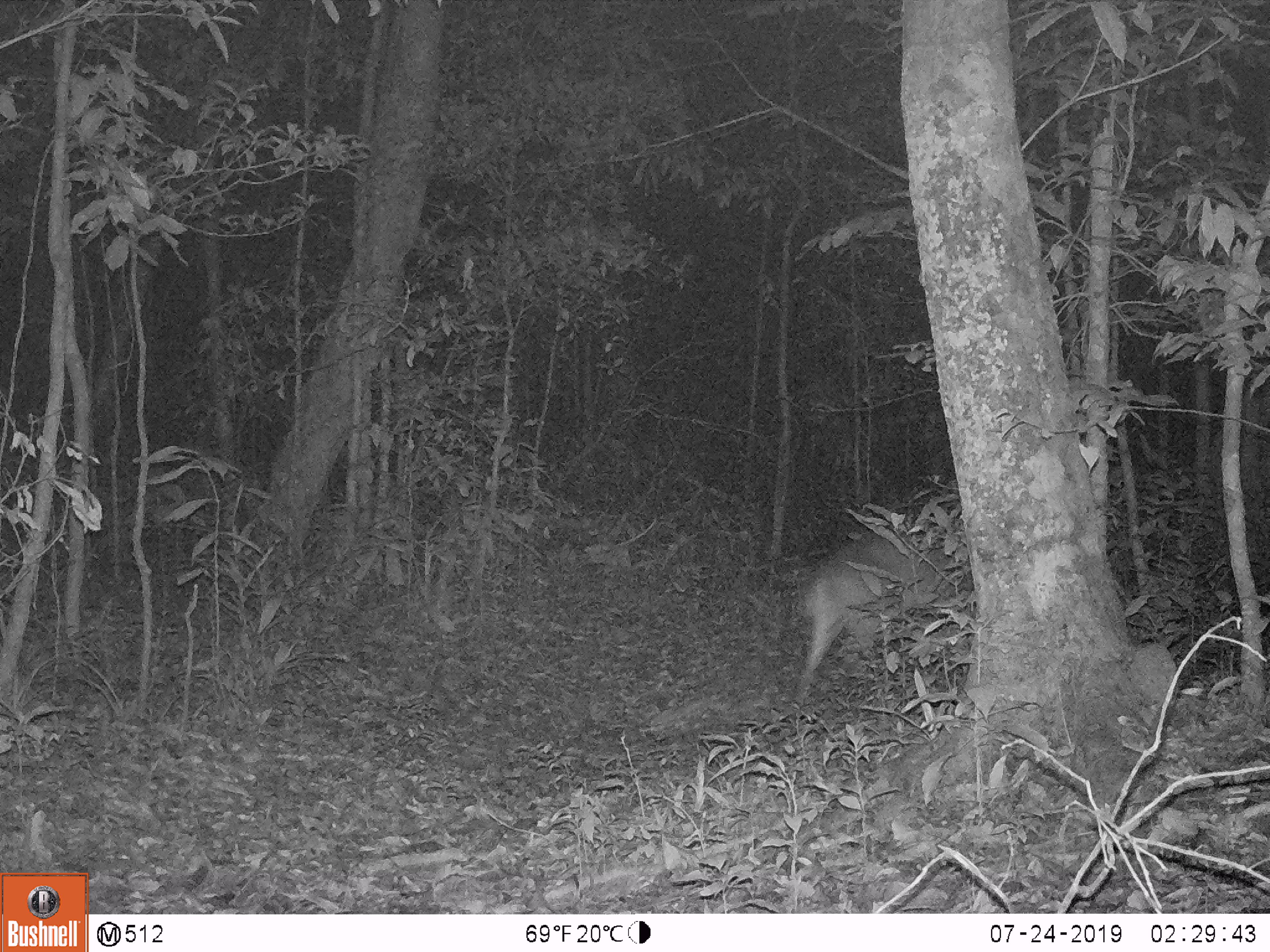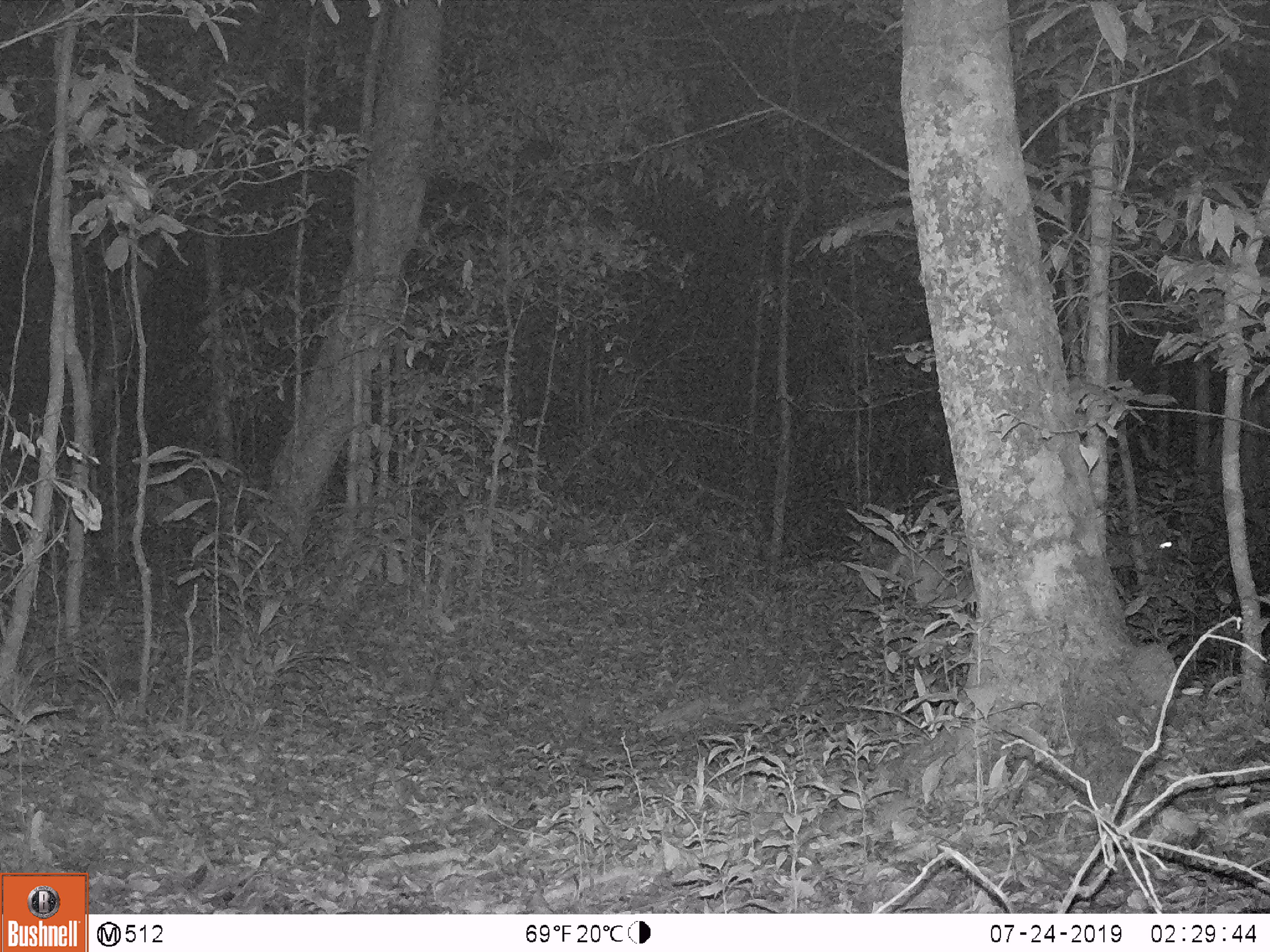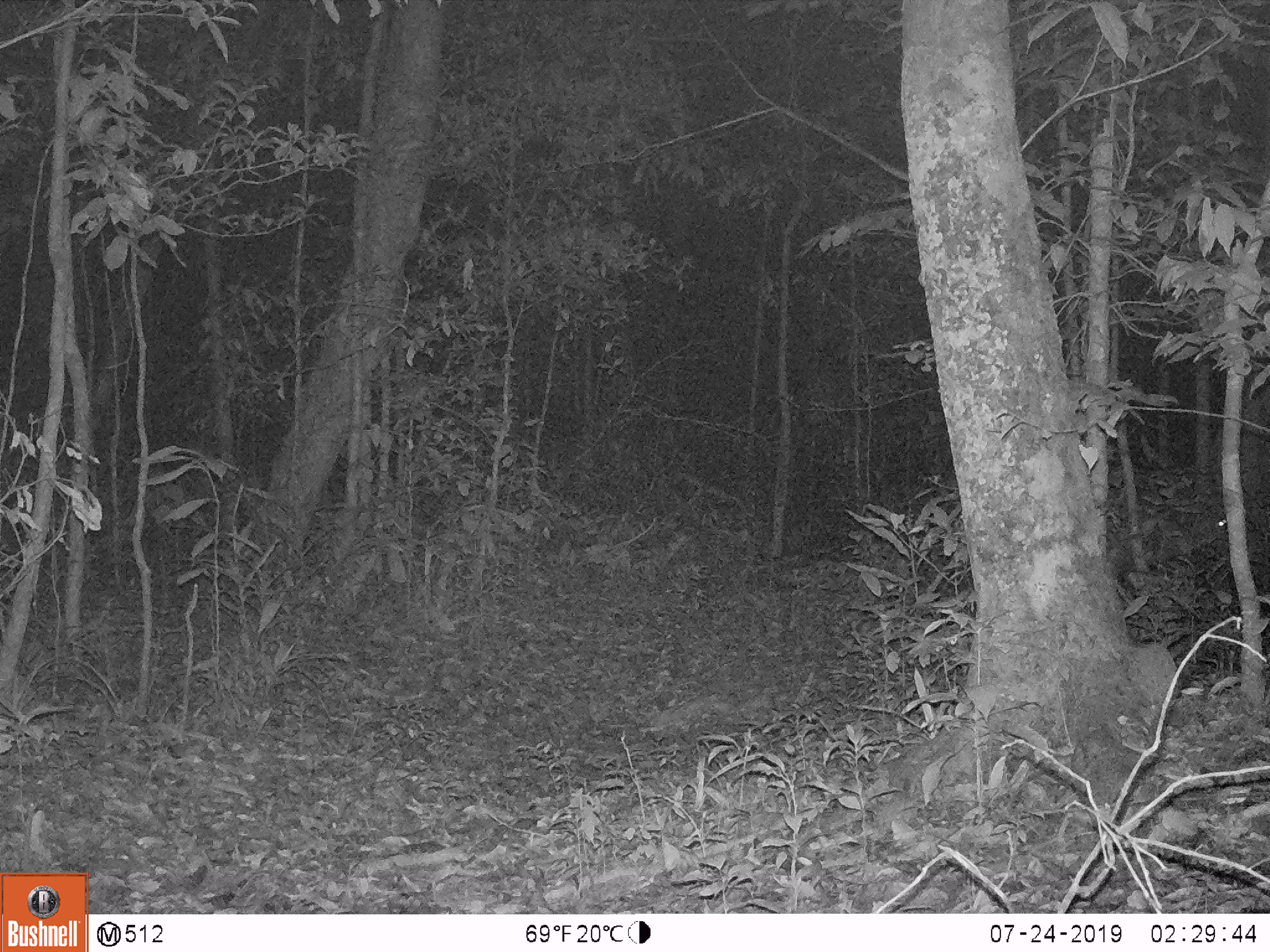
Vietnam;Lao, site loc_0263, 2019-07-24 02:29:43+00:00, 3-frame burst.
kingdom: Animalia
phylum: Chordata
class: Mammalia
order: Artiodactyla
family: Cervidae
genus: Muntiacus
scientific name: Muntiacus vuquangensis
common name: large-antlered muntjac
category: large antlered muntjac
Large antlered muntjac (large-antlered muntjac) (Muntiacus vuquangensis). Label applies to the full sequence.